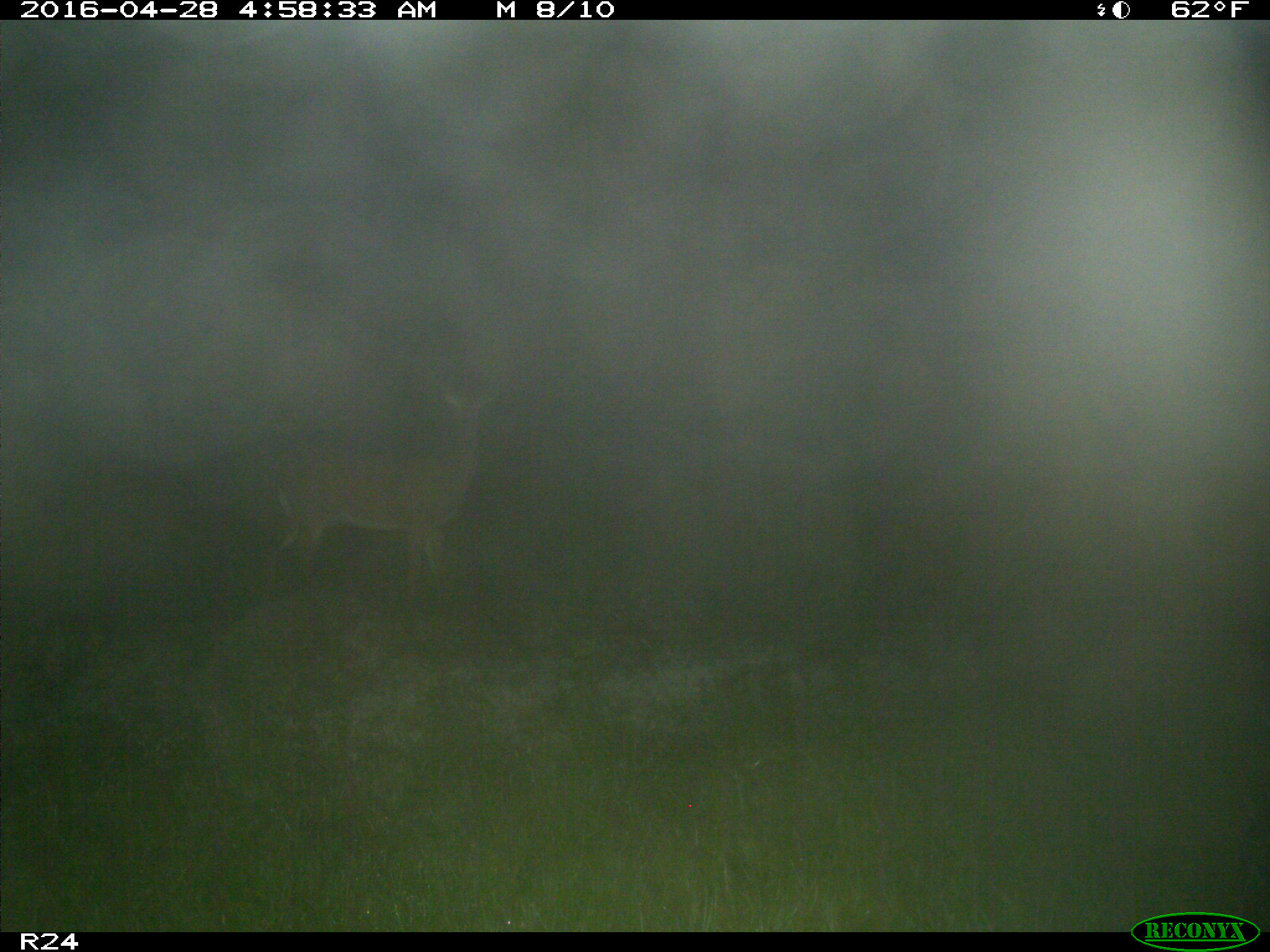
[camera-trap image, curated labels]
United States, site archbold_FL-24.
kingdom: Animalia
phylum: Chordata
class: Mammalia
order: Artiodactyla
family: Cervidae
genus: Odocoileus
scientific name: Odocoileus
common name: deer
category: unidentified deer